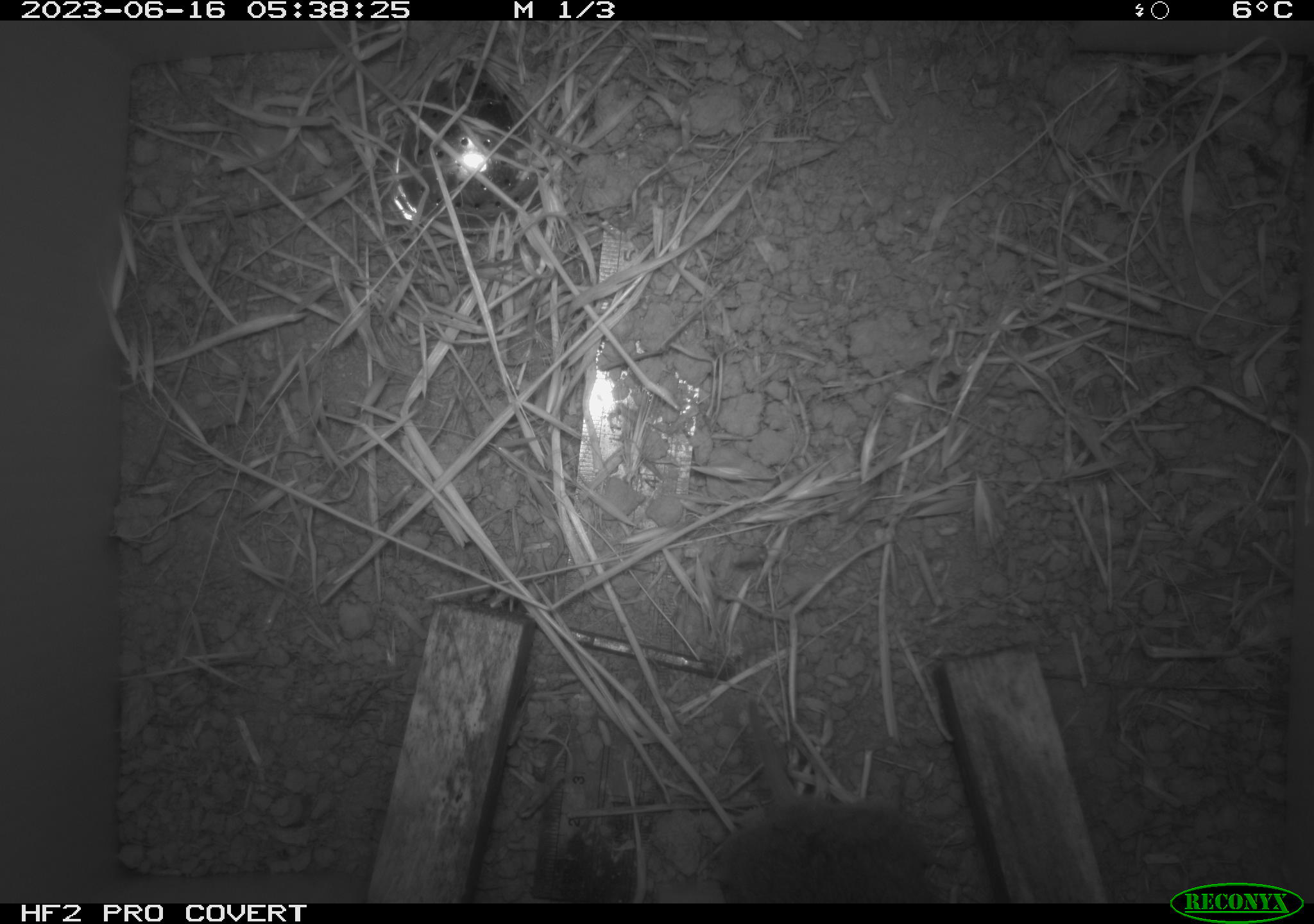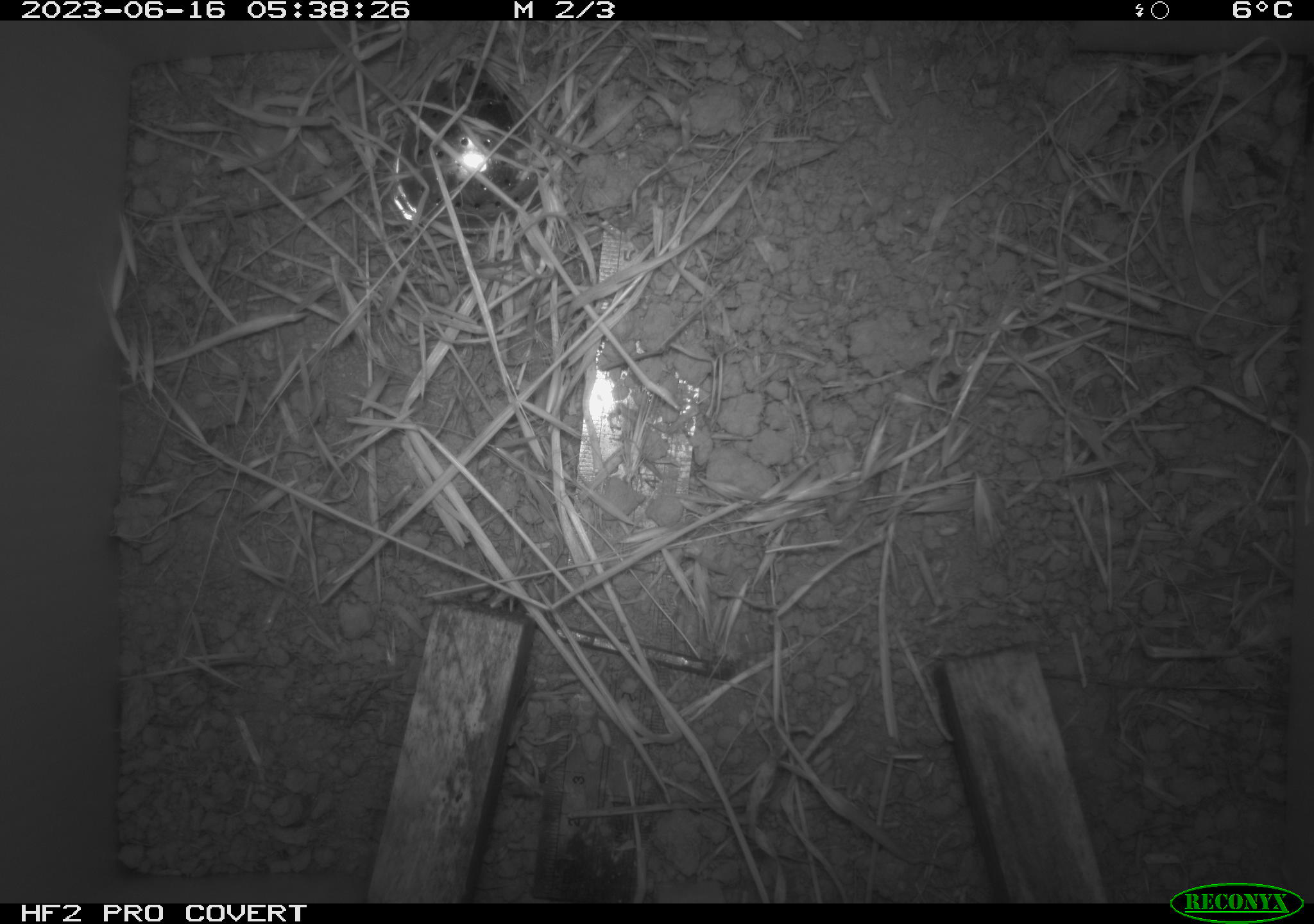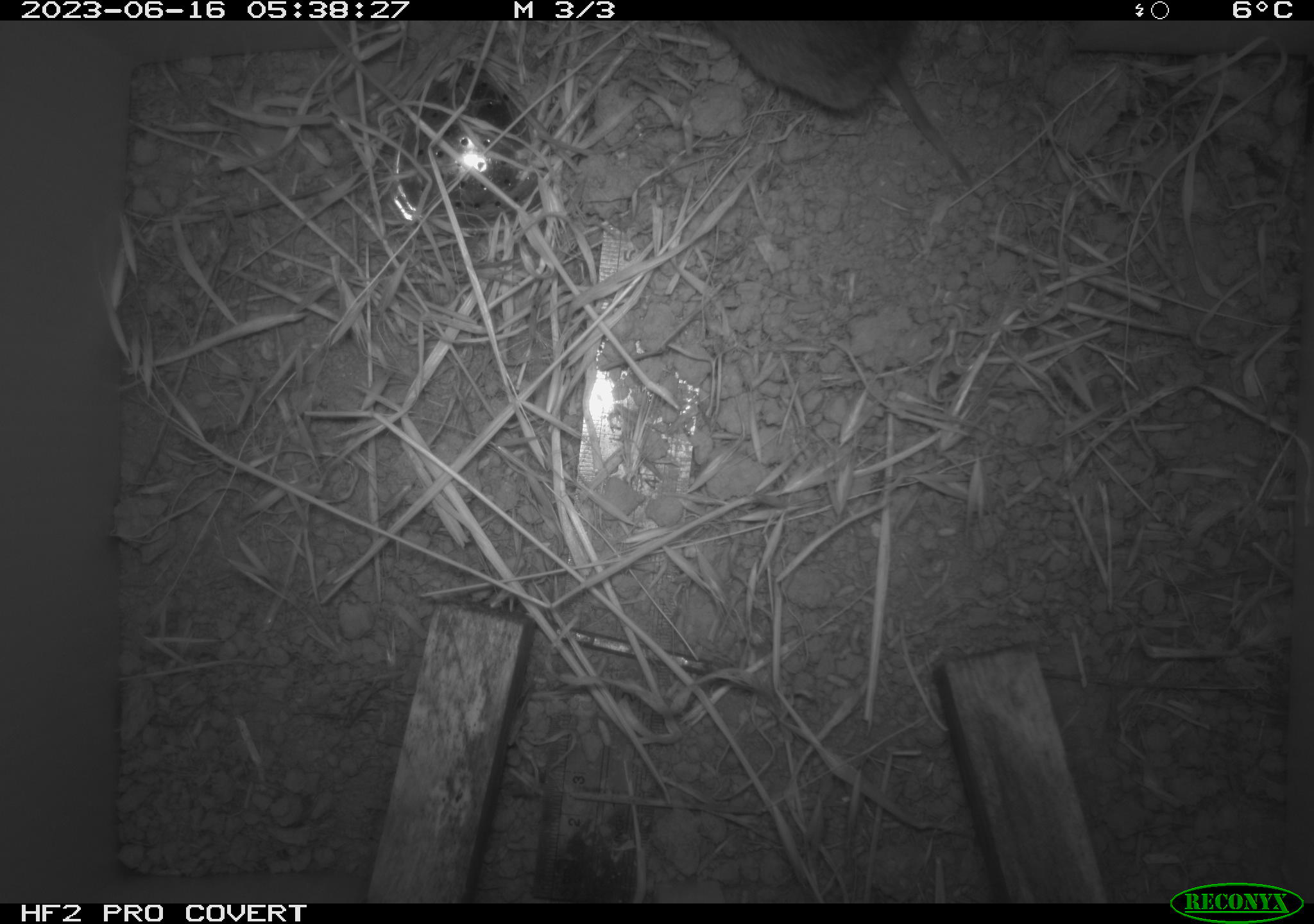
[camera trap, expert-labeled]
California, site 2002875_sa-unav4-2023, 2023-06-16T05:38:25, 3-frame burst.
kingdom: Animalia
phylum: Chordata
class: Mammalia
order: Rodentia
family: Cricetidae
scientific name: Arvicolinae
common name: voles, lemmings, and muskrats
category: arvicolinae subfamily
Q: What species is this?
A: Arvicolinae subfamily (voles, lemmings, and muskrats) (Arvicolinae).